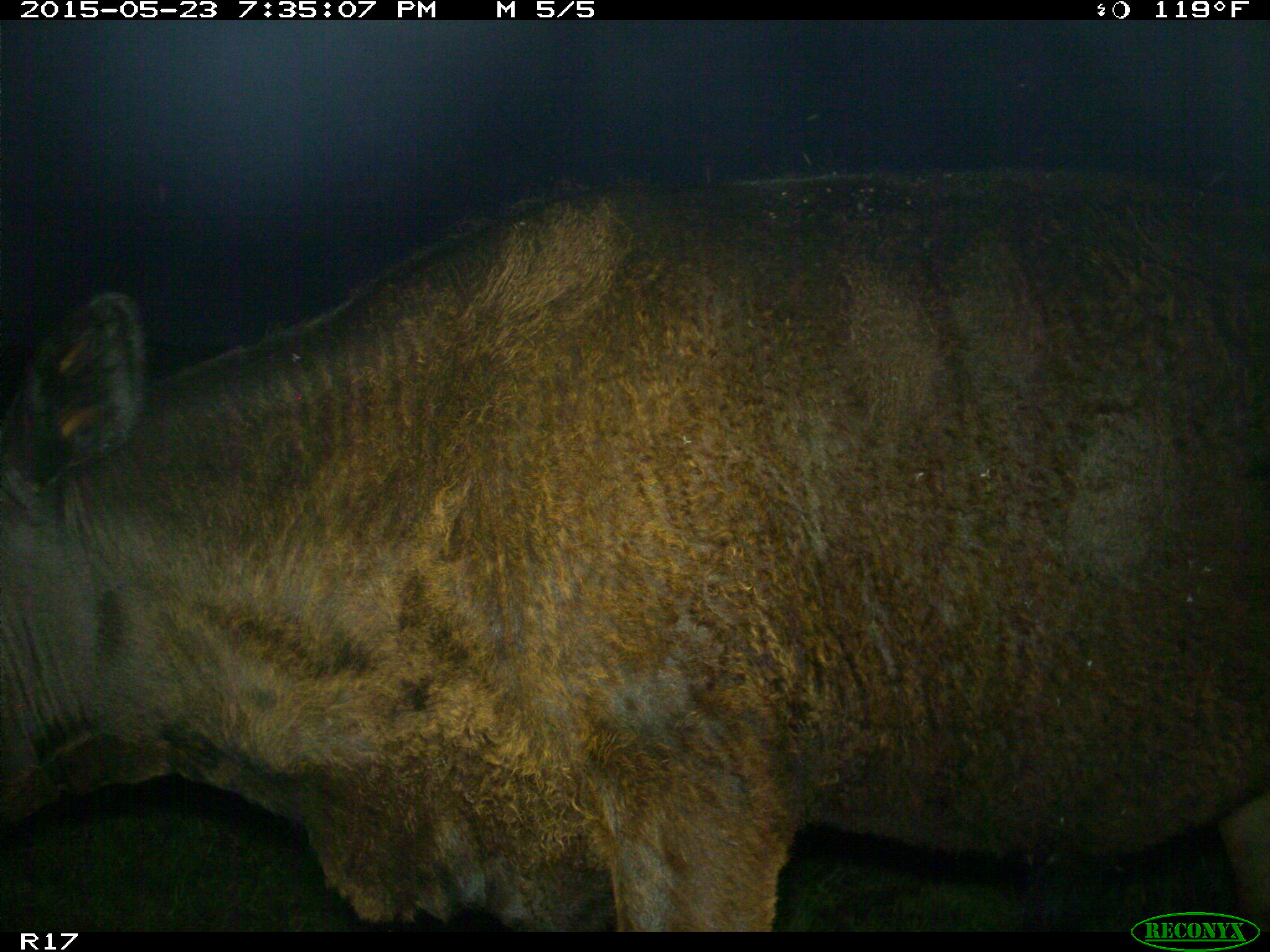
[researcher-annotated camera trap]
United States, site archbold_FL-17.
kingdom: Animalia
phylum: Chordata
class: Mammalia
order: Artiodactyla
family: Bovidae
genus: Bos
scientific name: Bos taurus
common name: domestic cow